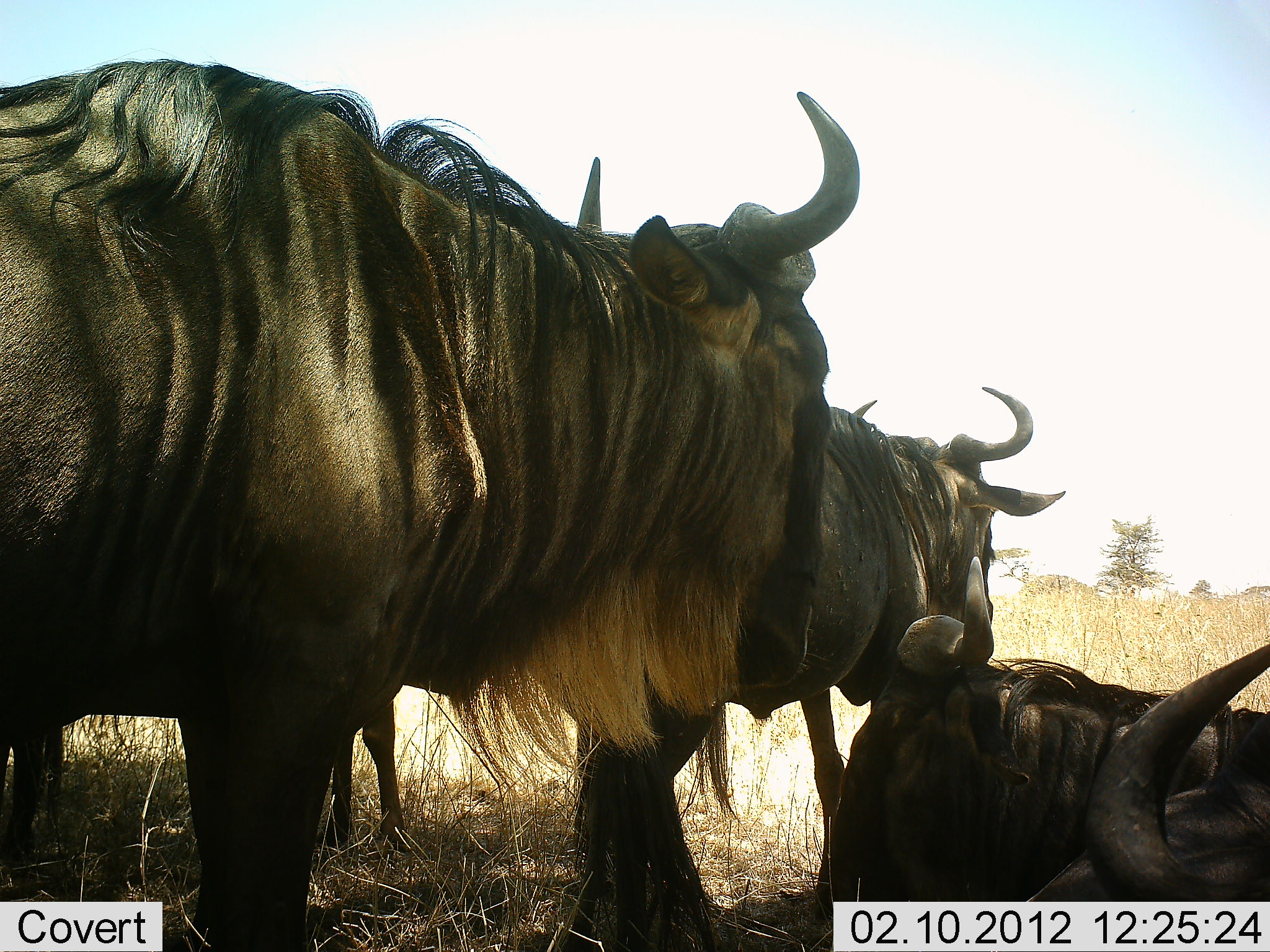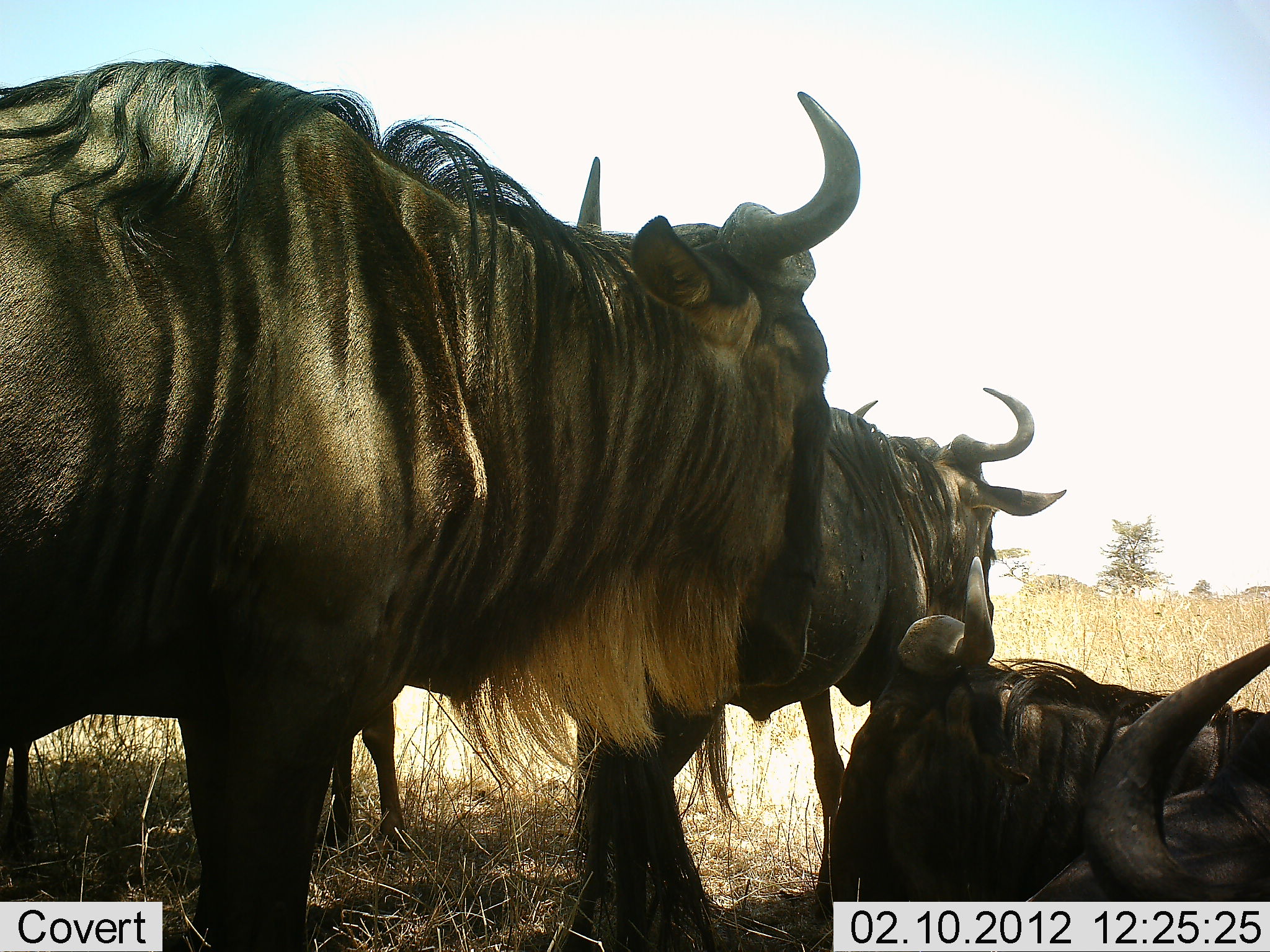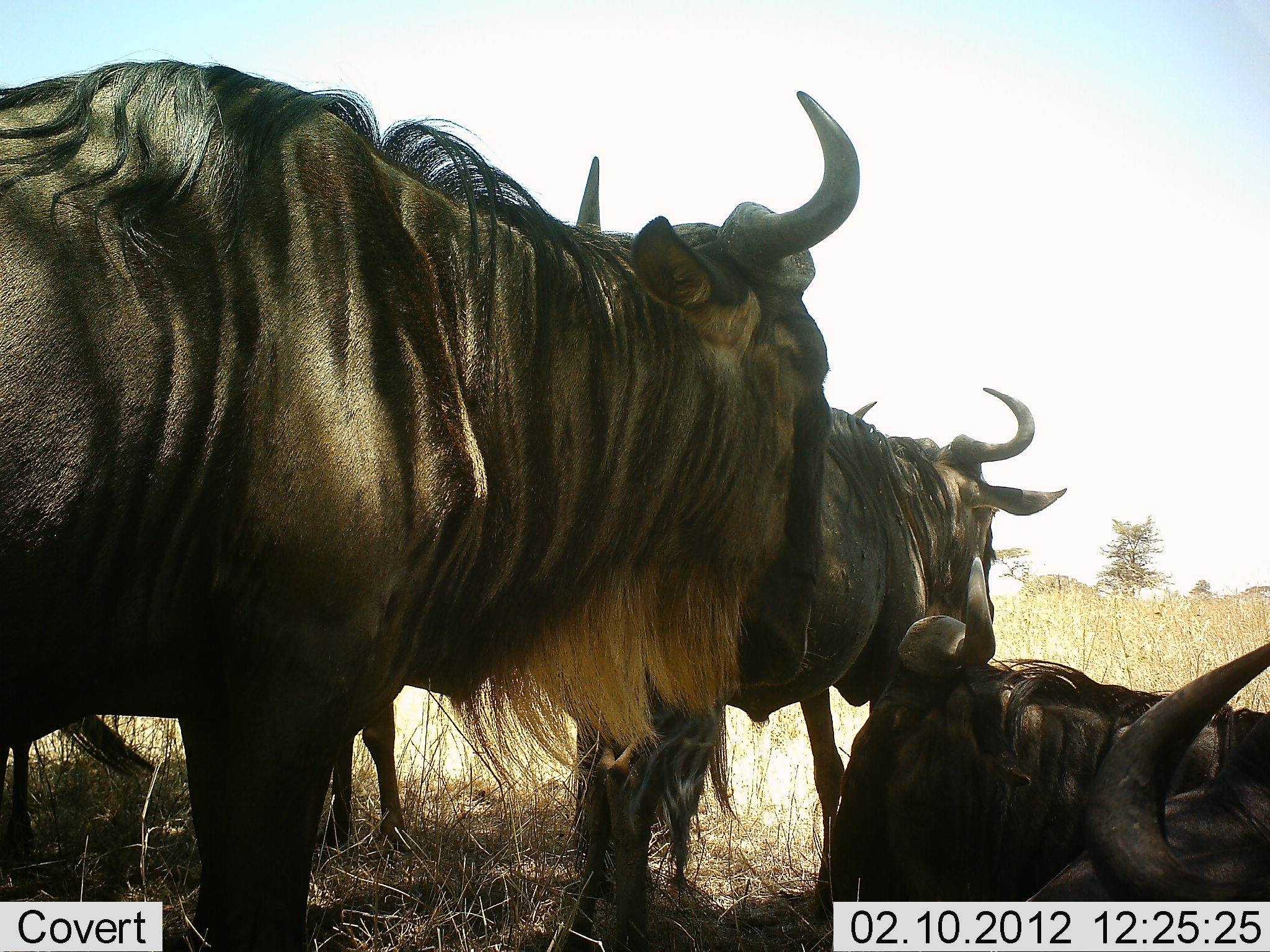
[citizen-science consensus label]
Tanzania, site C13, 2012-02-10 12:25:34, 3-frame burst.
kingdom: Animalia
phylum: Chordata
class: Mammalia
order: Artiodactyla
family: Bovidae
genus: Connochaetes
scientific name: Connochaetes taurinus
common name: blue wildebeest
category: wildebeest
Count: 4.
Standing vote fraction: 71%.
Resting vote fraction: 100%.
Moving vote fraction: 0%.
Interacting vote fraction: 0%.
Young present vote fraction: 0%.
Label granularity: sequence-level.